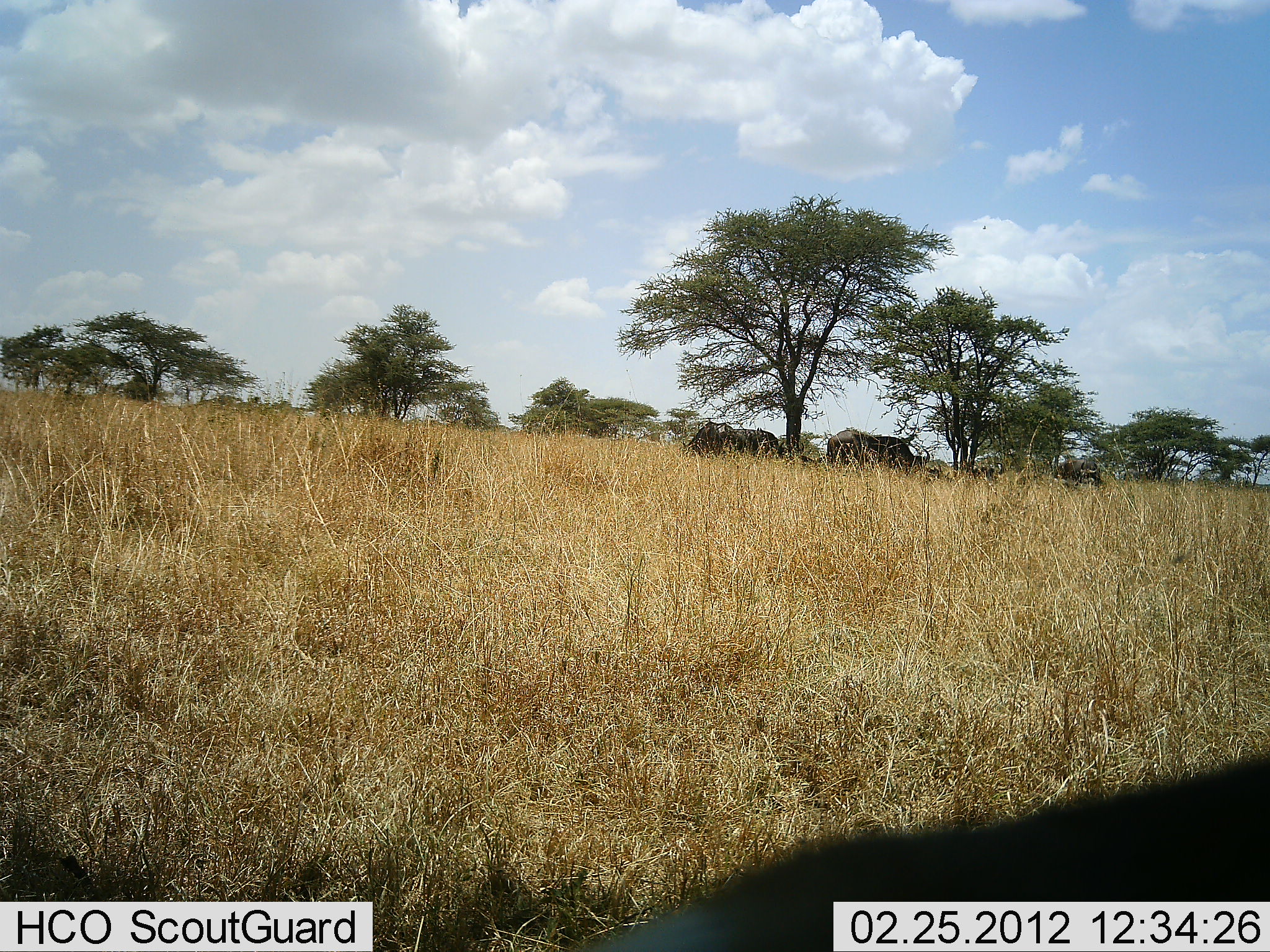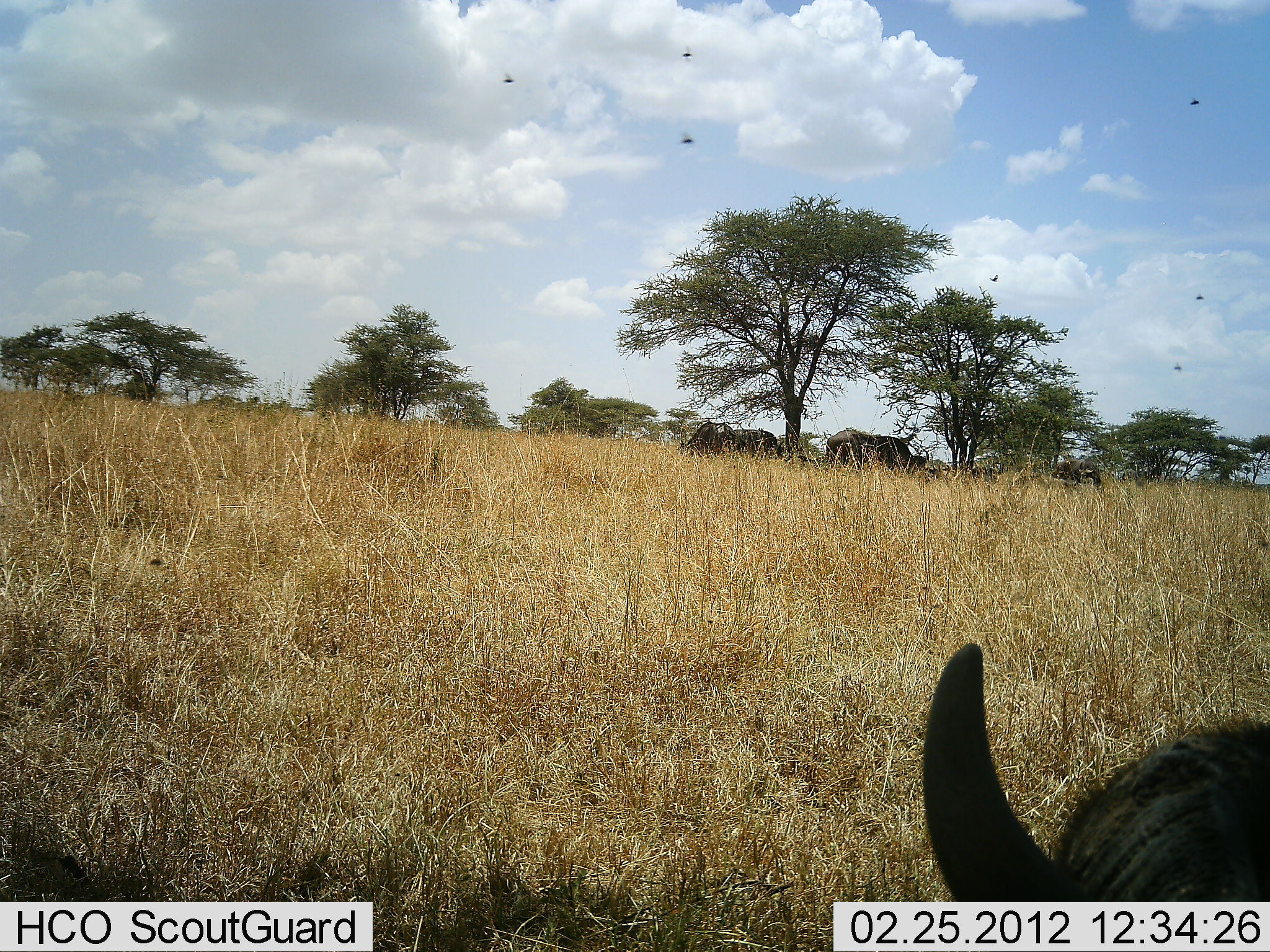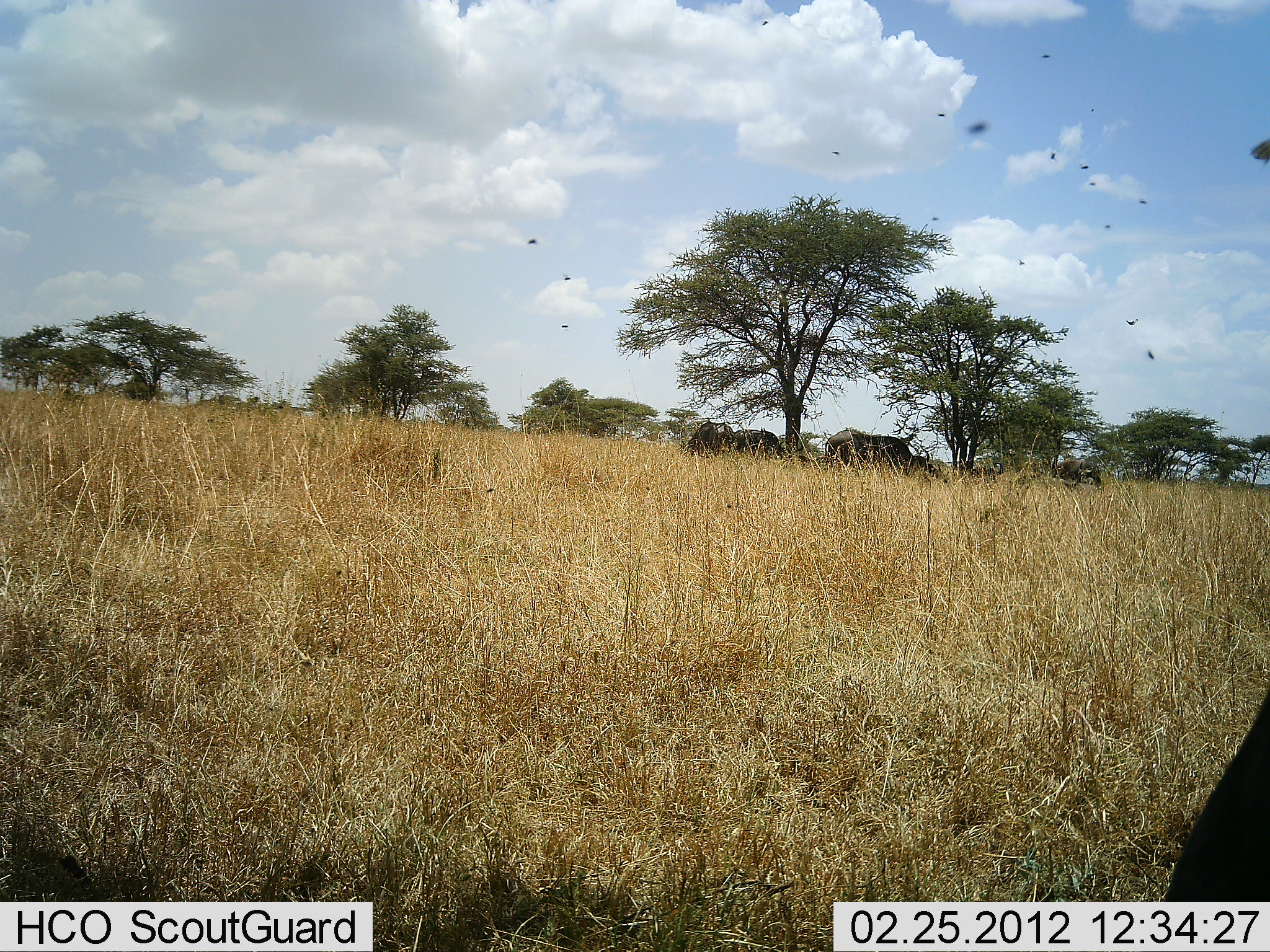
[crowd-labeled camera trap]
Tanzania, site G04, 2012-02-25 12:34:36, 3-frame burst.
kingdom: Animalia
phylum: Chordata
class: Mammalia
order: Artiodactyla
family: Bovidae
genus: Connochaetes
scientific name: Connochaetes taurinus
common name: blue wildebeest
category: wildebeest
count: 4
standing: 76%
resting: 62%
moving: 5%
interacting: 0%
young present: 10%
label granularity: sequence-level